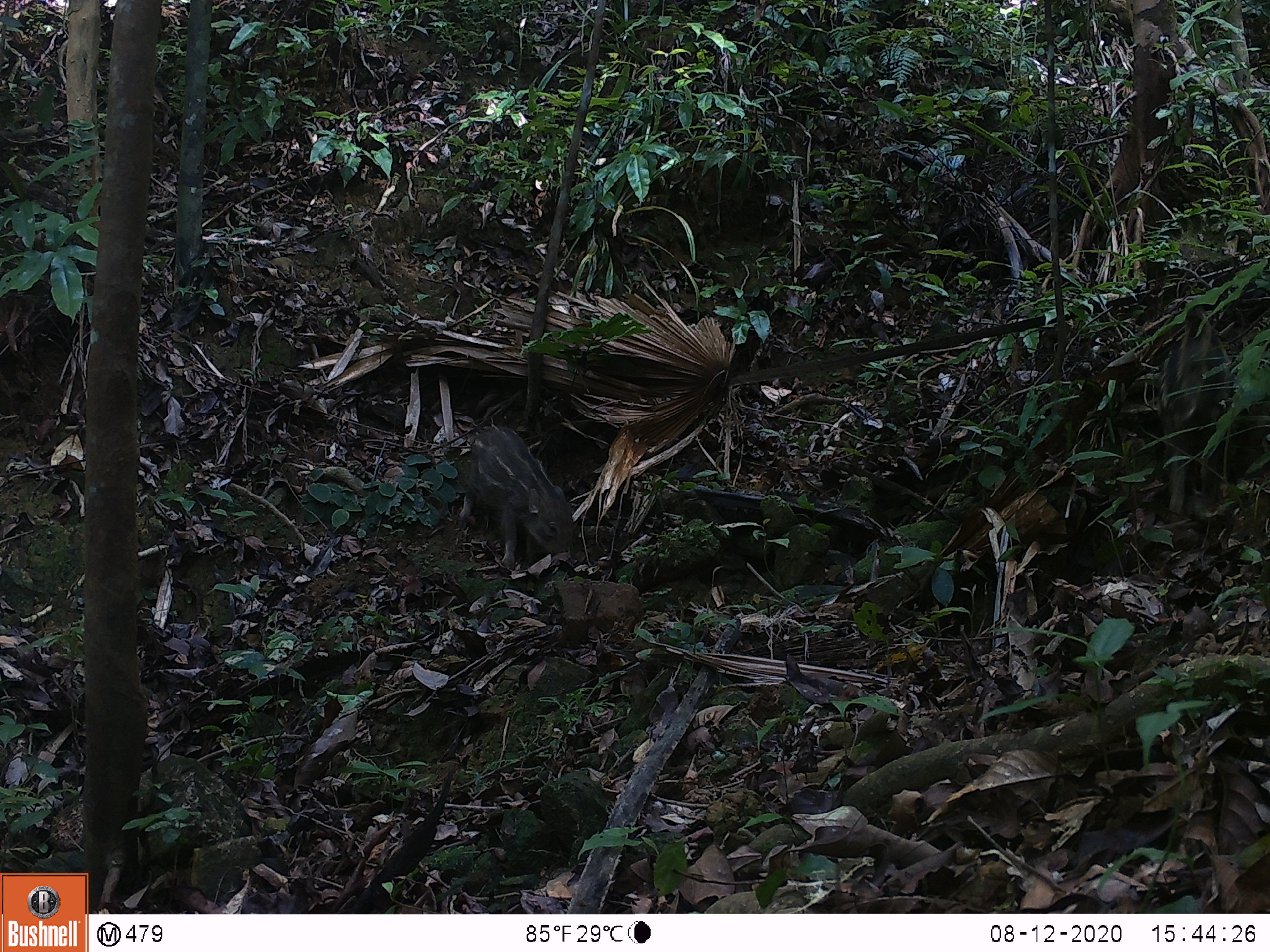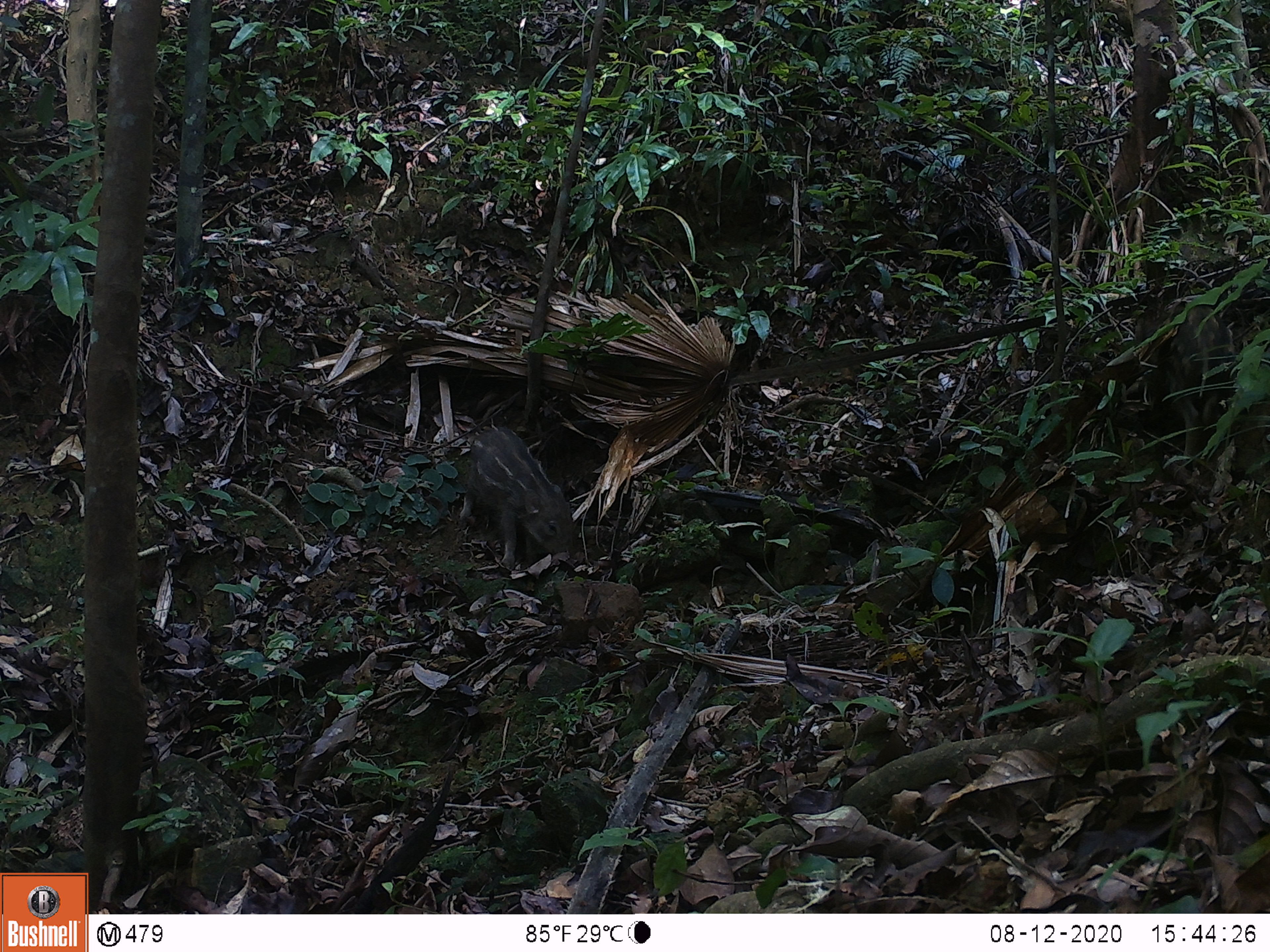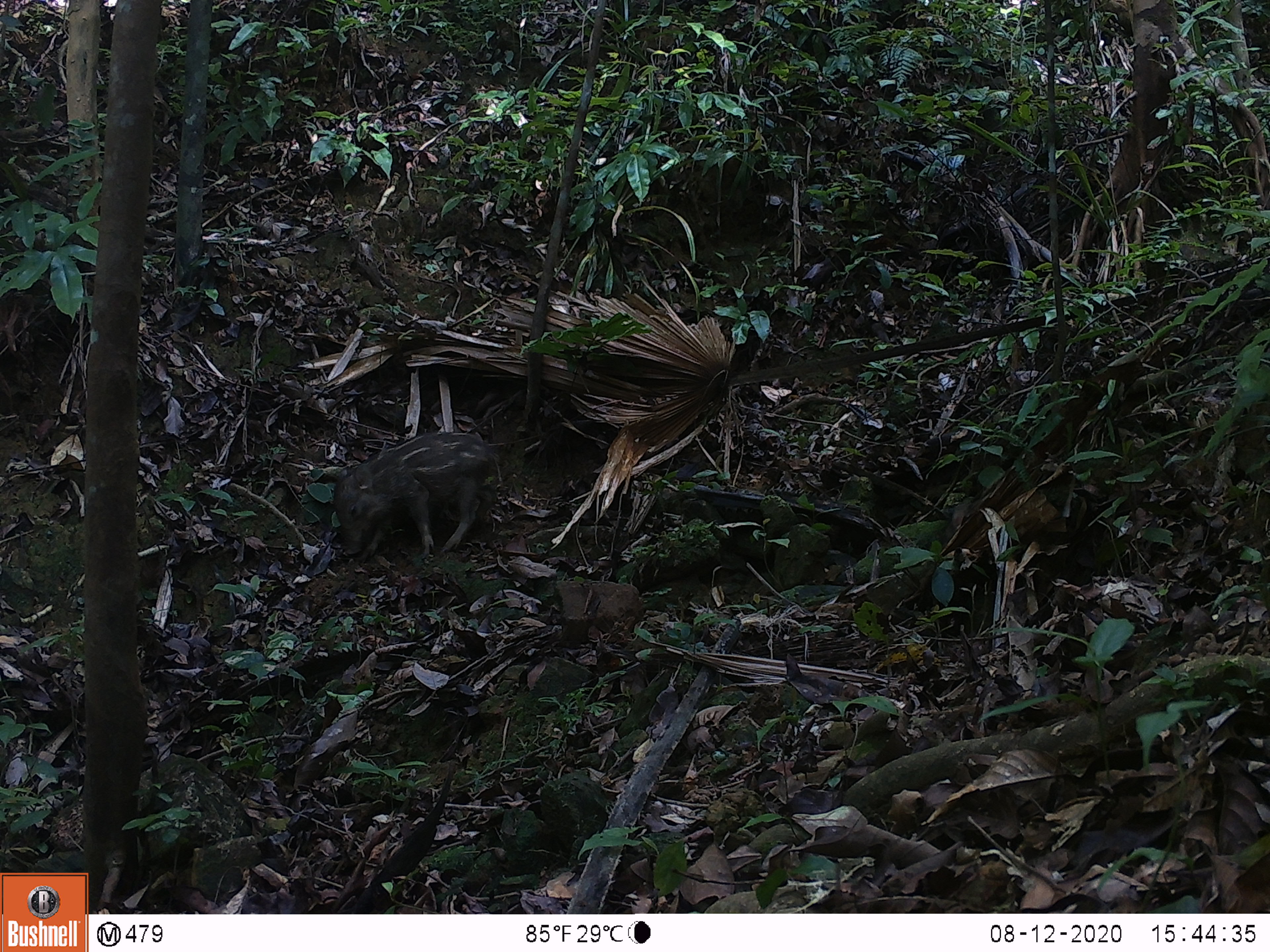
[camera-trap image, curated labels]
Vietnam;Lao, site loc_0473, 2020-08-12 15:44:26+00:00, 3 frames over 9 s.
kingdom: Animalia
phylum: Chordata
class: Mammalia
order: Artiodactyla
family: Suidae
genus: Sus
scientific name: Sus scrofa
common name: eurasian wild pig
Eurasian wild pig (Sus scrofa). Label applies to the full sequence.